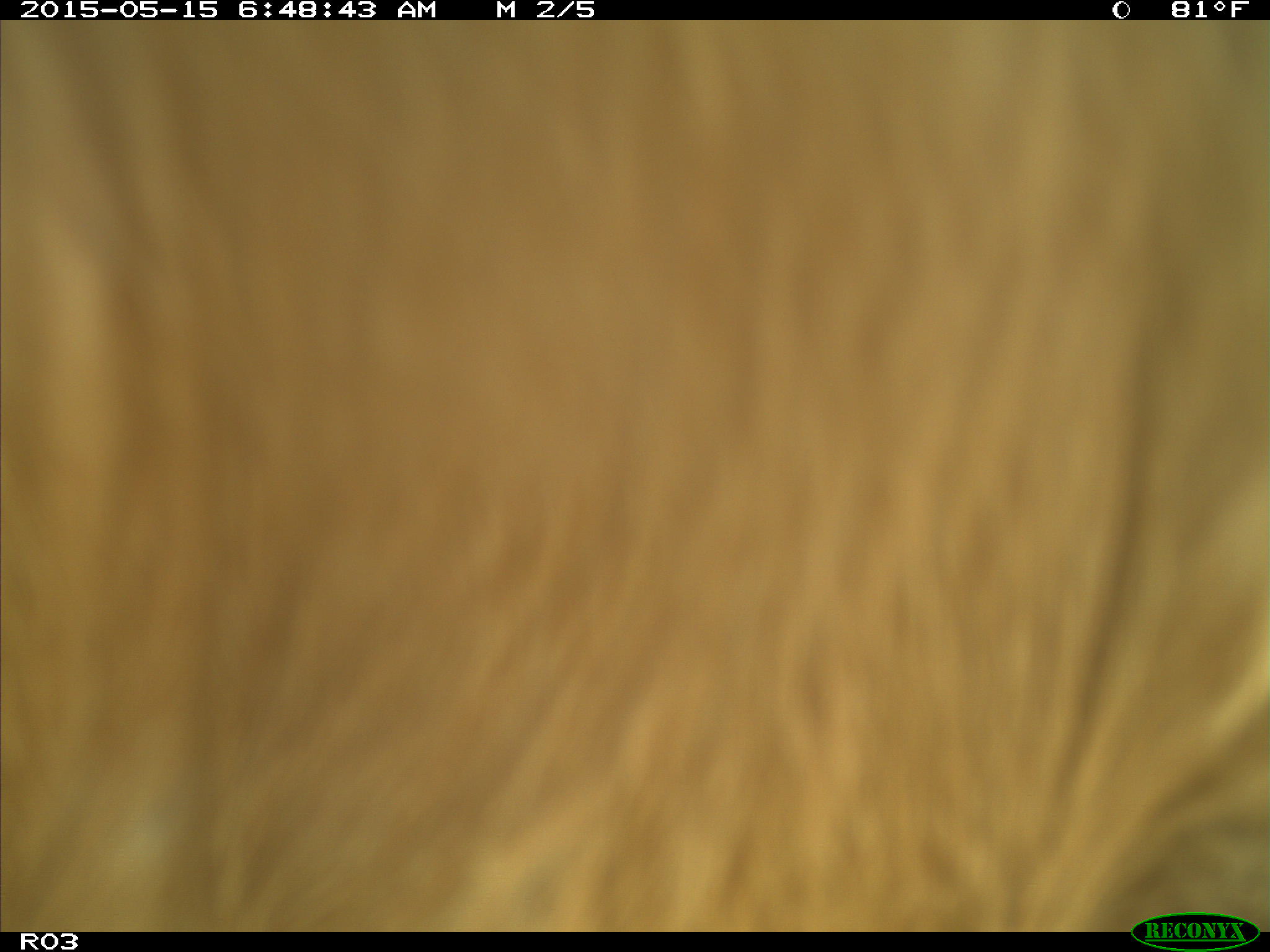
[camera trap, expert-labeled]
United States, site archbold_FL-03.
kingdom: Animalia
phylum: Chordata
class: Mammalia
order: Artiodactyla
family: Bovidae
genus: Bos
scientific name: Bos taurus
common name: domestic cow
Bos taurus (domestic cow).